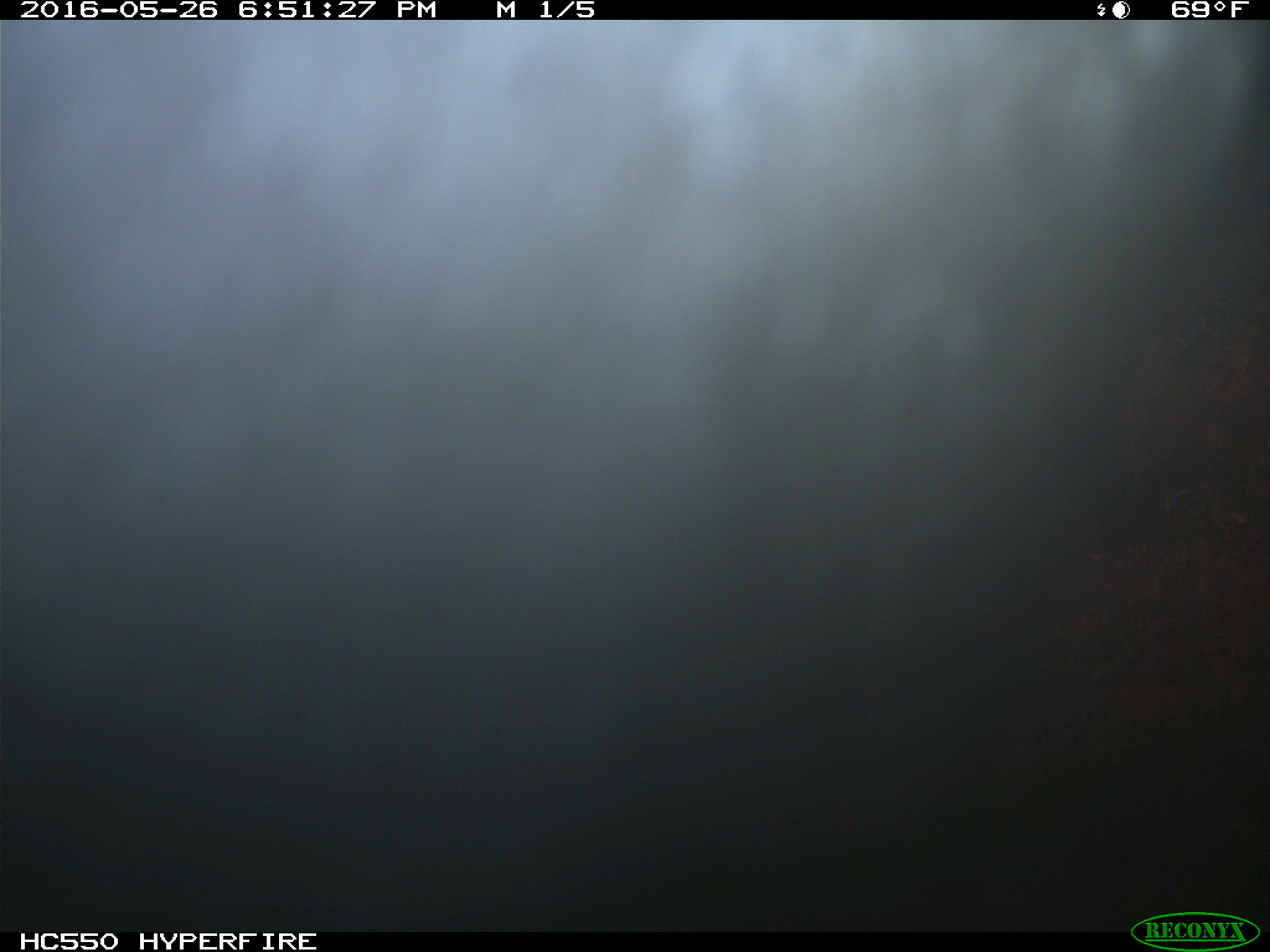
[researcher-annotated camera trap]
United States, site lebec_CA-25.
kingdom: Animalia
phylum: Chordata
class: Mammalia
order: Artiodactyla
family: Bovidae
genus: Bos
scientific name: Bos taurus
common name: domestic cow